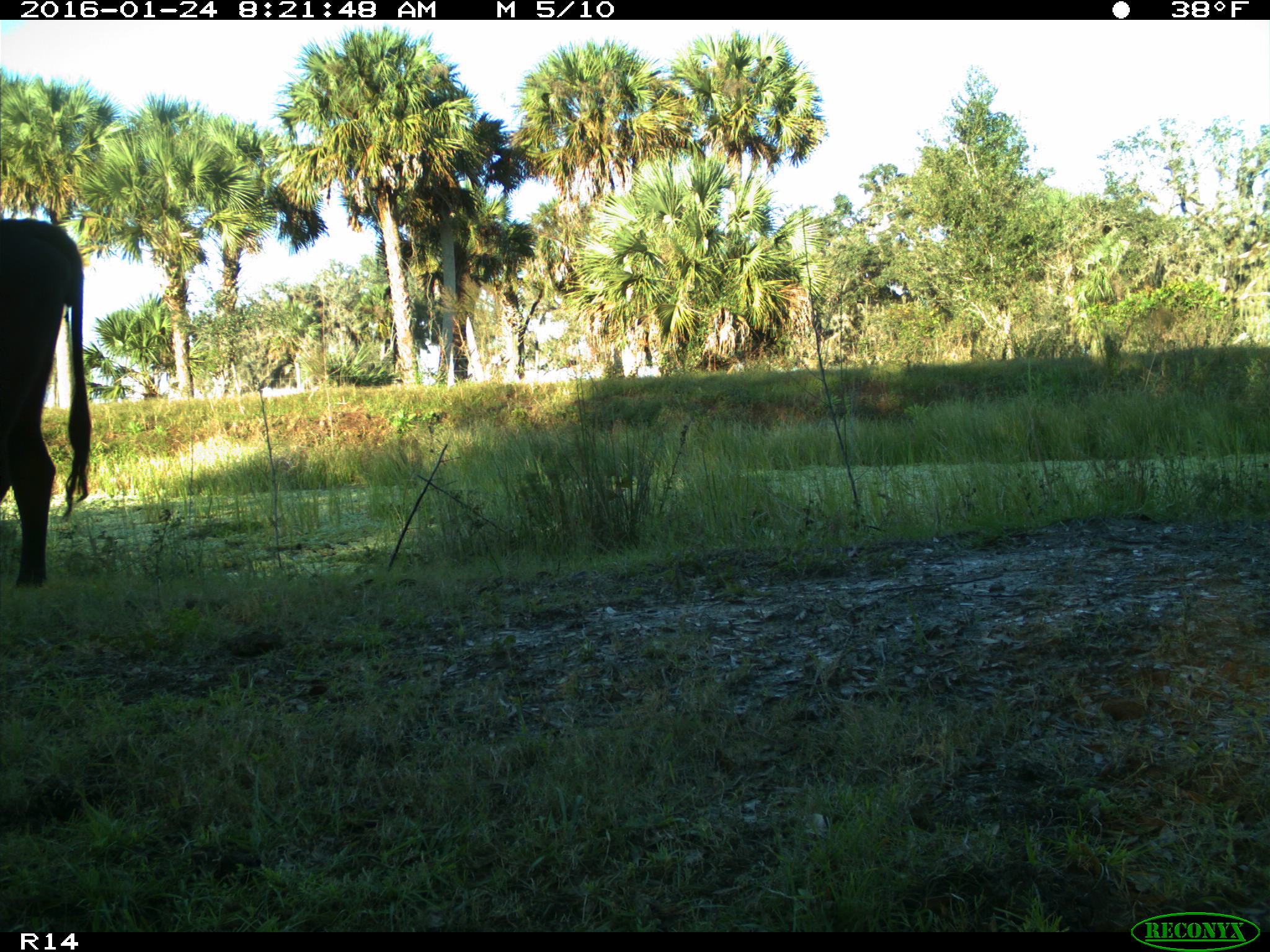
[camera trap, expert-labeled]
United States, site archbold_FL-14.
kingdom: Animalia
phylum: Chordata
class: Mammalia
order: Artiodactyla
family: Bovidae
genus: Bos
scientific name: Bos taurus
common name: domestic cow